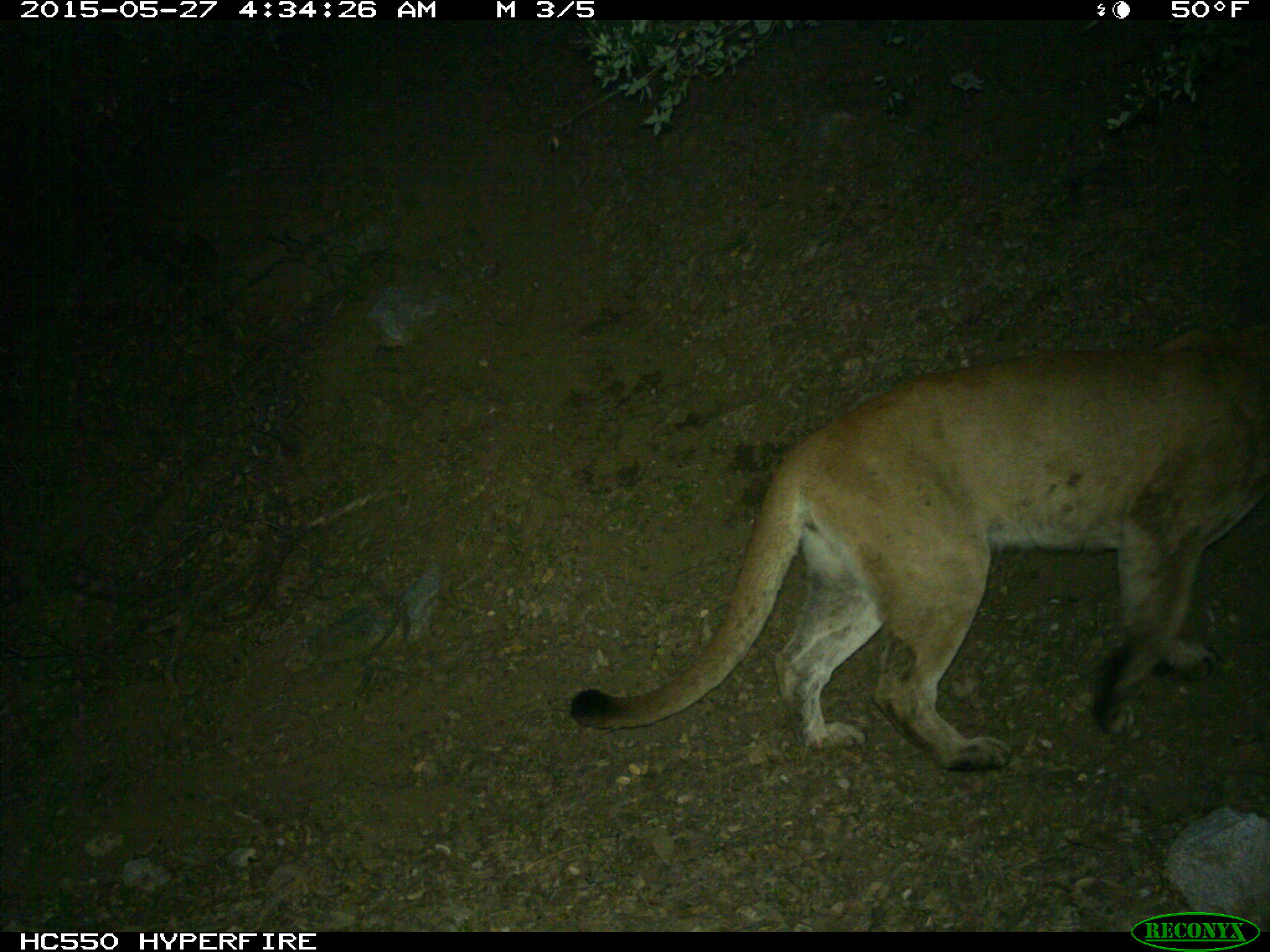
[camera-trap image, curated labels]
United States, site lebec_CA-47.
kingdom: Animalia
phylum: Chordata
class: Mammalia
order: Carnivora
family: Felidae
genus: Puma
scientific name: Puma concolor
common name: mountain lion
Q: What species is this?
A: Puma concolor (mountain lion).